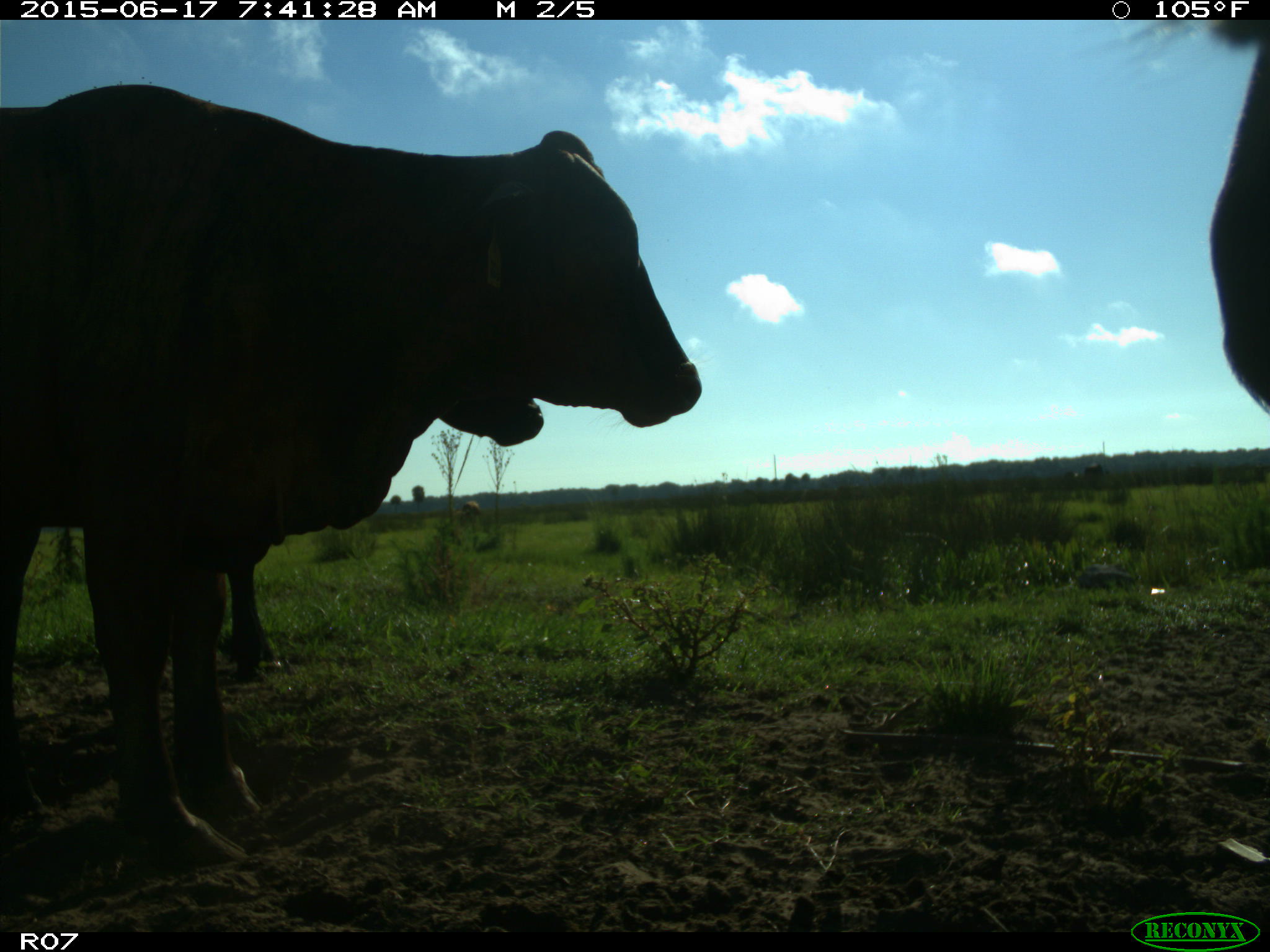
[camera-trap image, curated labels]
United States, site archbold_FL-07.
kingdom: Animalia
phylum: Chordata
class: Mammalia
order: Artiodactyla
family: Bovidae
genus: Bos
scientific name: Bos taurus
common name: domestic cow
Bos taurus (domestic cow).